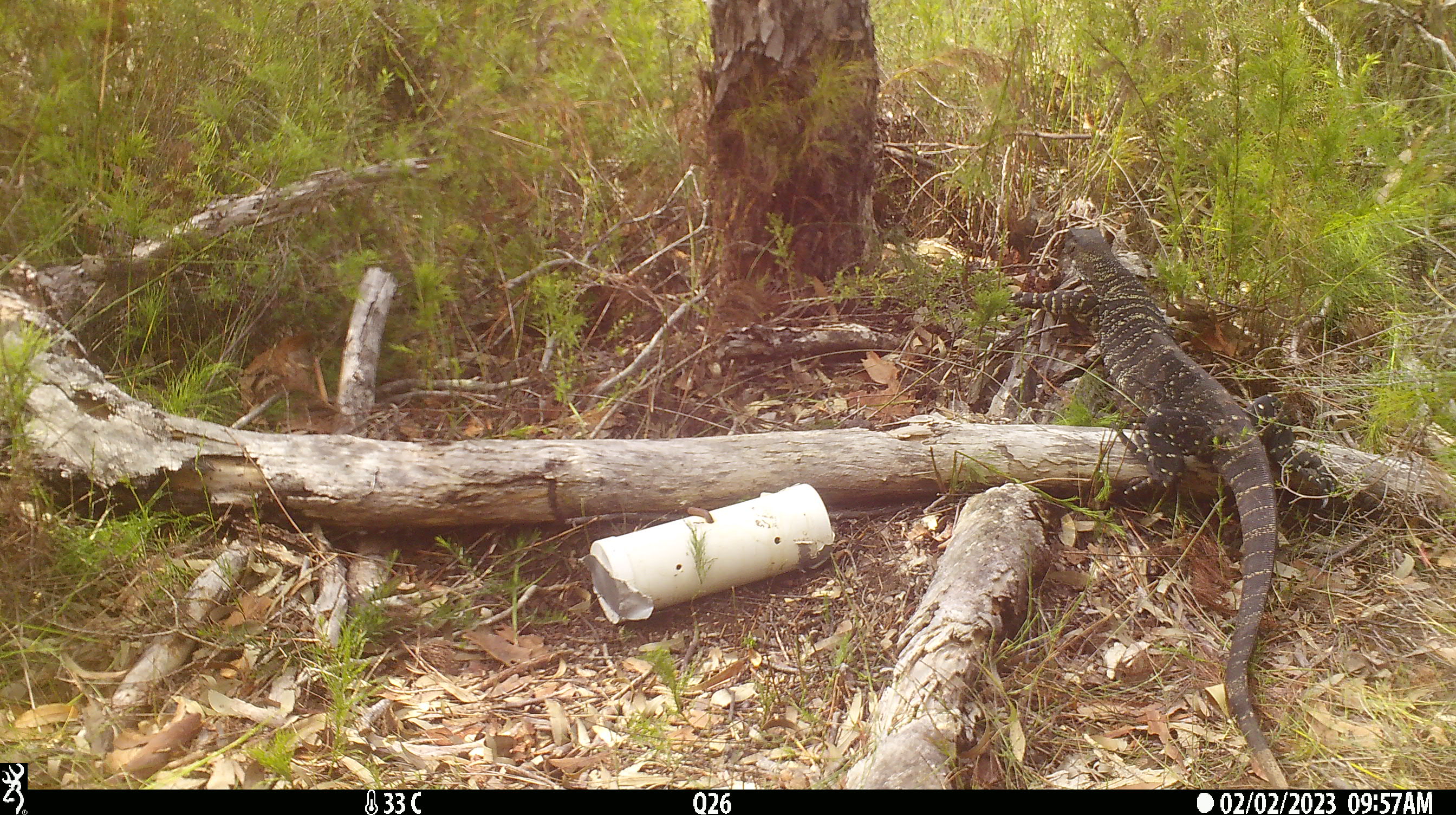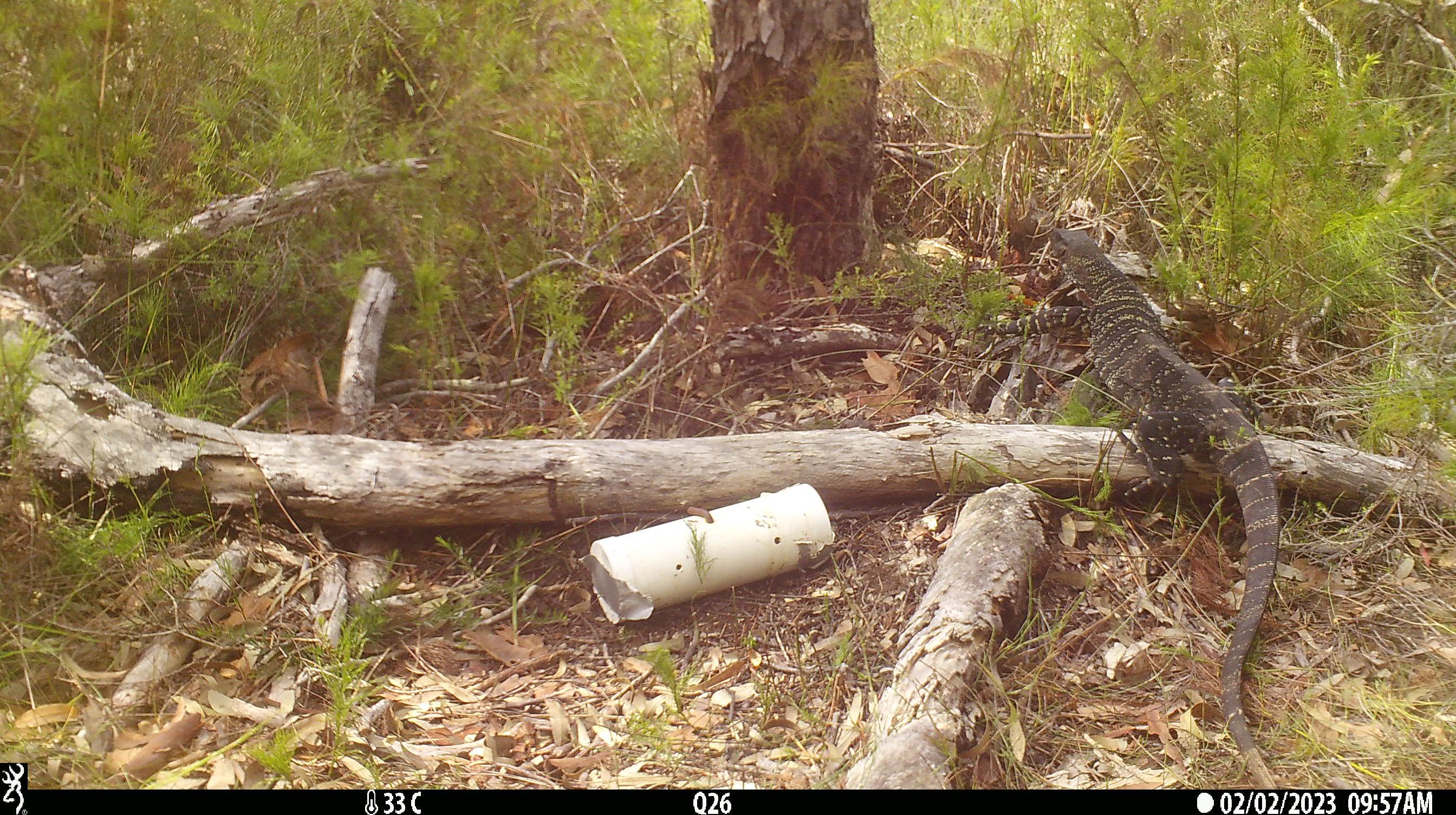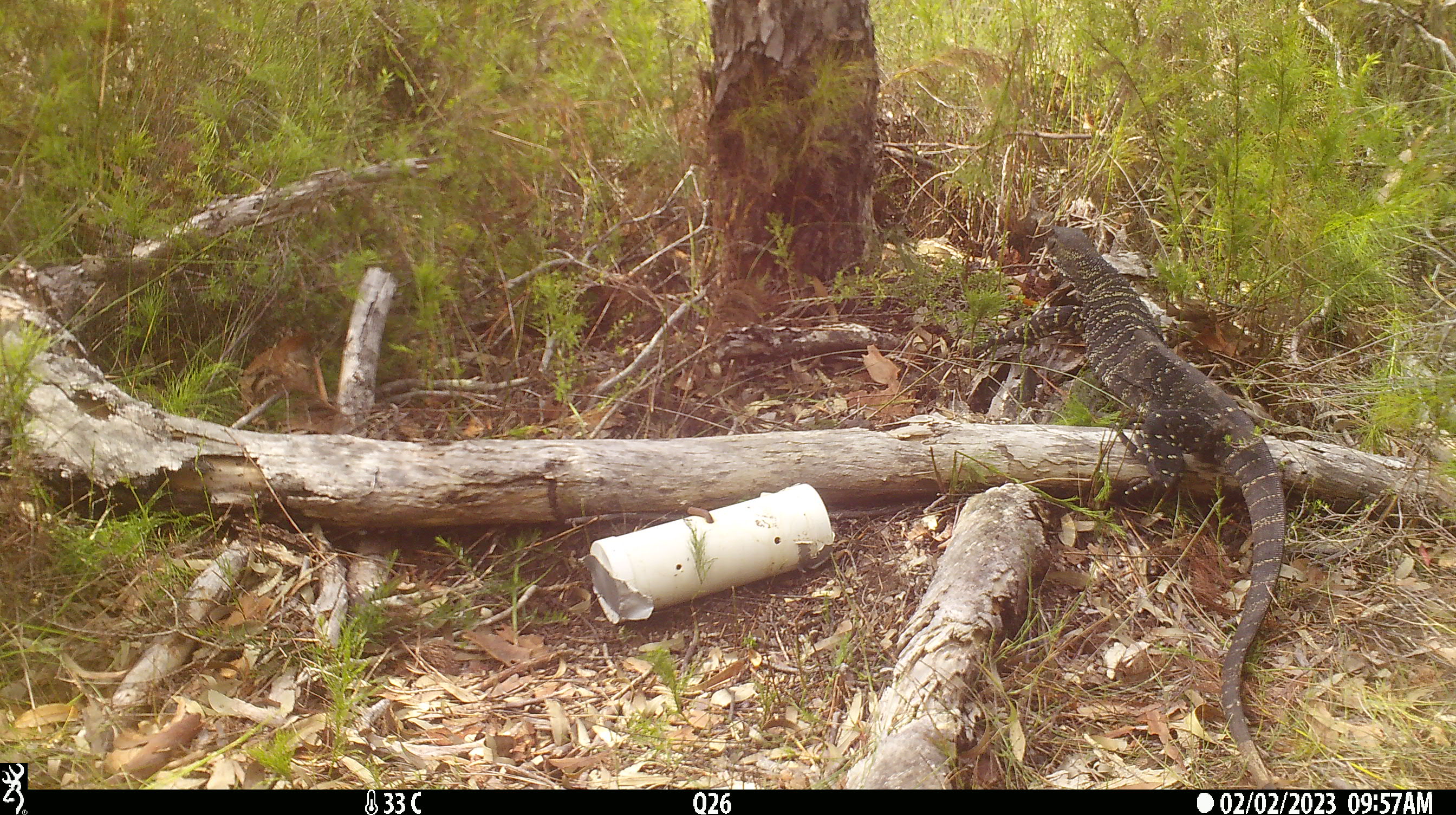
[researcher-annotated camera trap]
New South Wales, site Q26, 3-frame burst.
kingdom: Animalia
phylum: Chordata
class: Reptilia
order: Squamata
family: Varanidae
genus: Varanus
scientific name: Varanus varius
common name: lace monitor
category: goanna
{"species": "goanna (lace monitor) (Varanus varius)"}